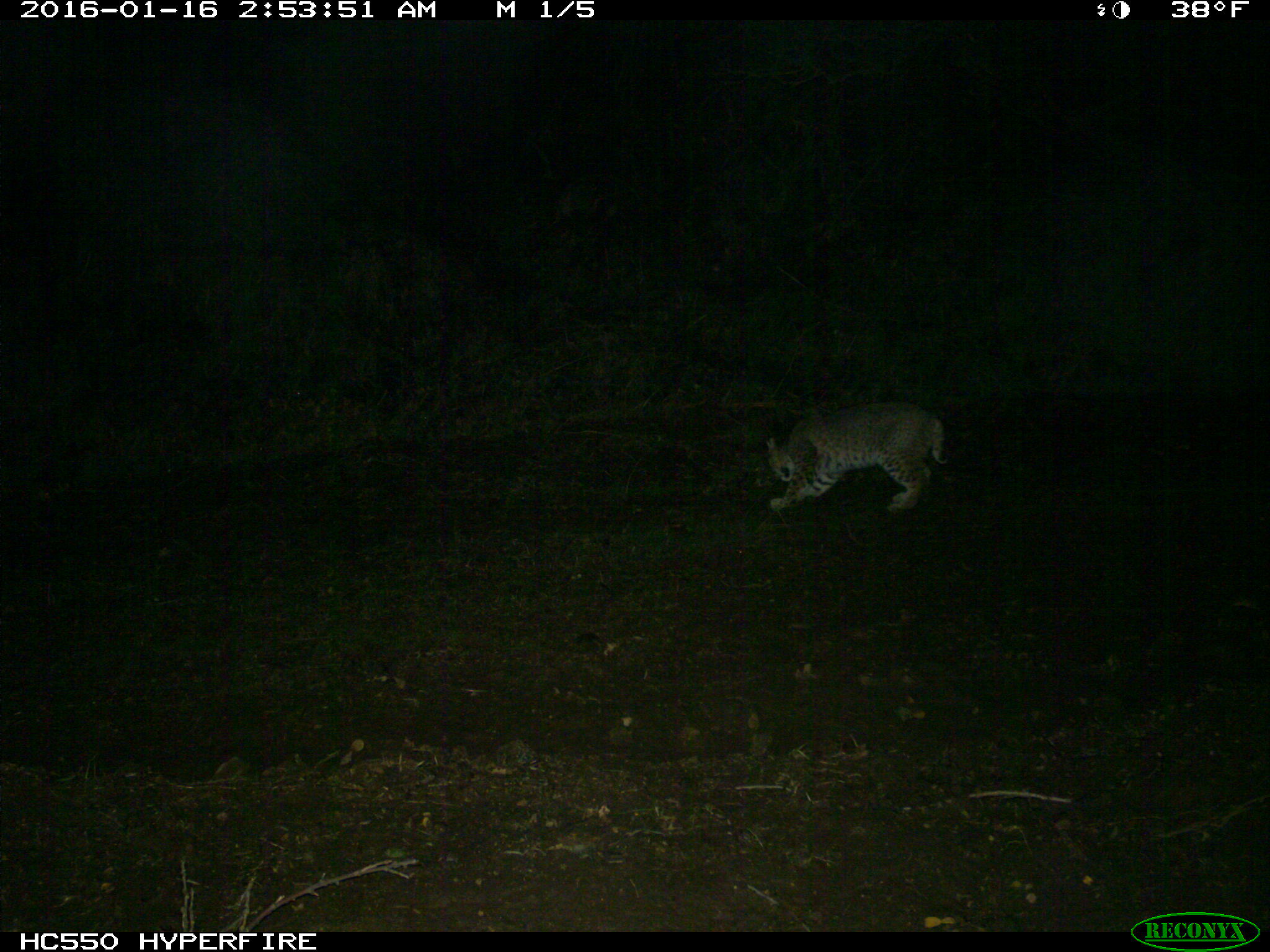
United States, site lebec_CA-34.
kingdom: Animalia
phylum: Chordata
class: Mammalia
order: Carnivora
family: Felidae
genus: Lynx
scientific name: Lynx rufus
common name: bobcat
Lynx rufus (bobcat).